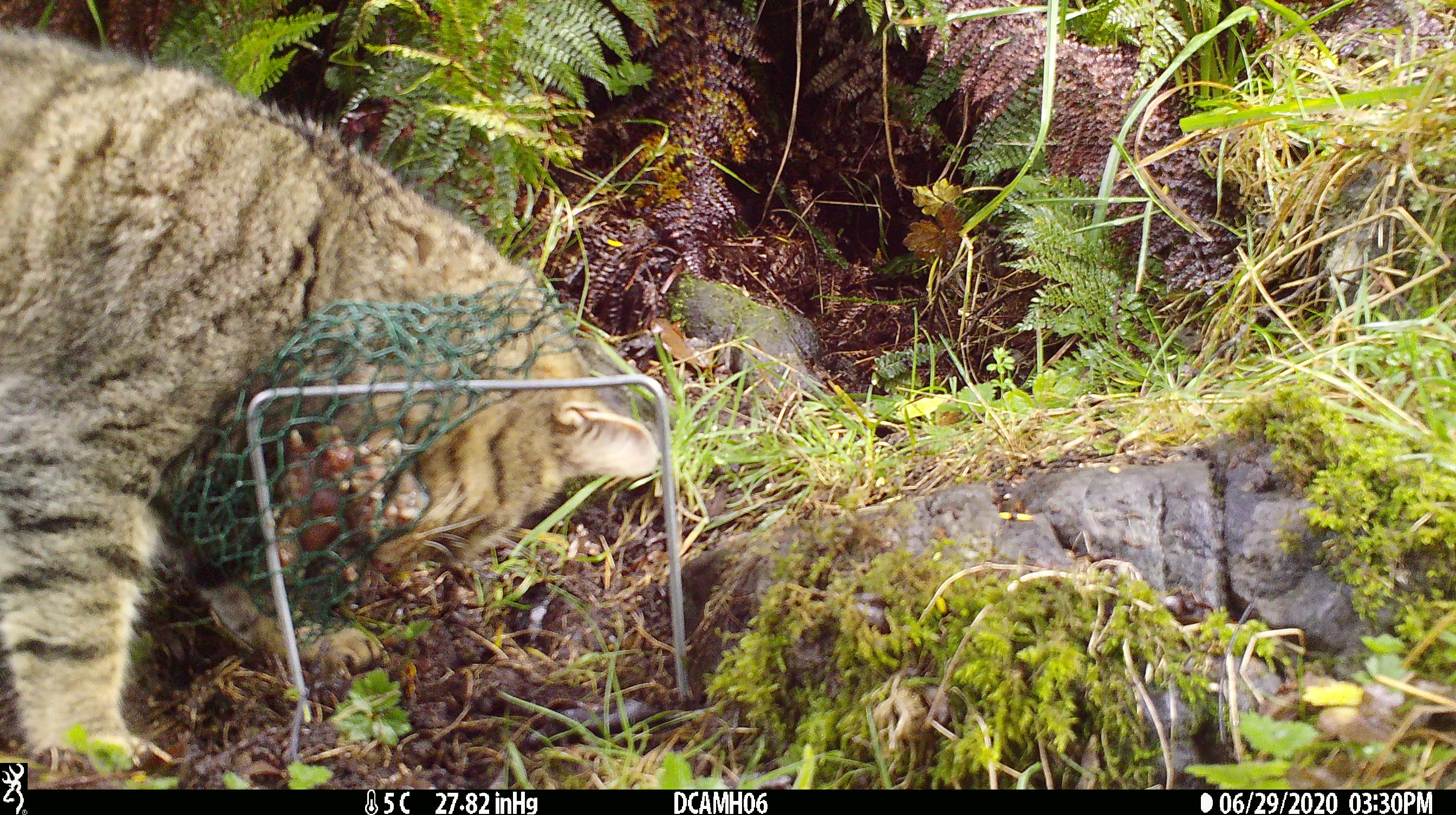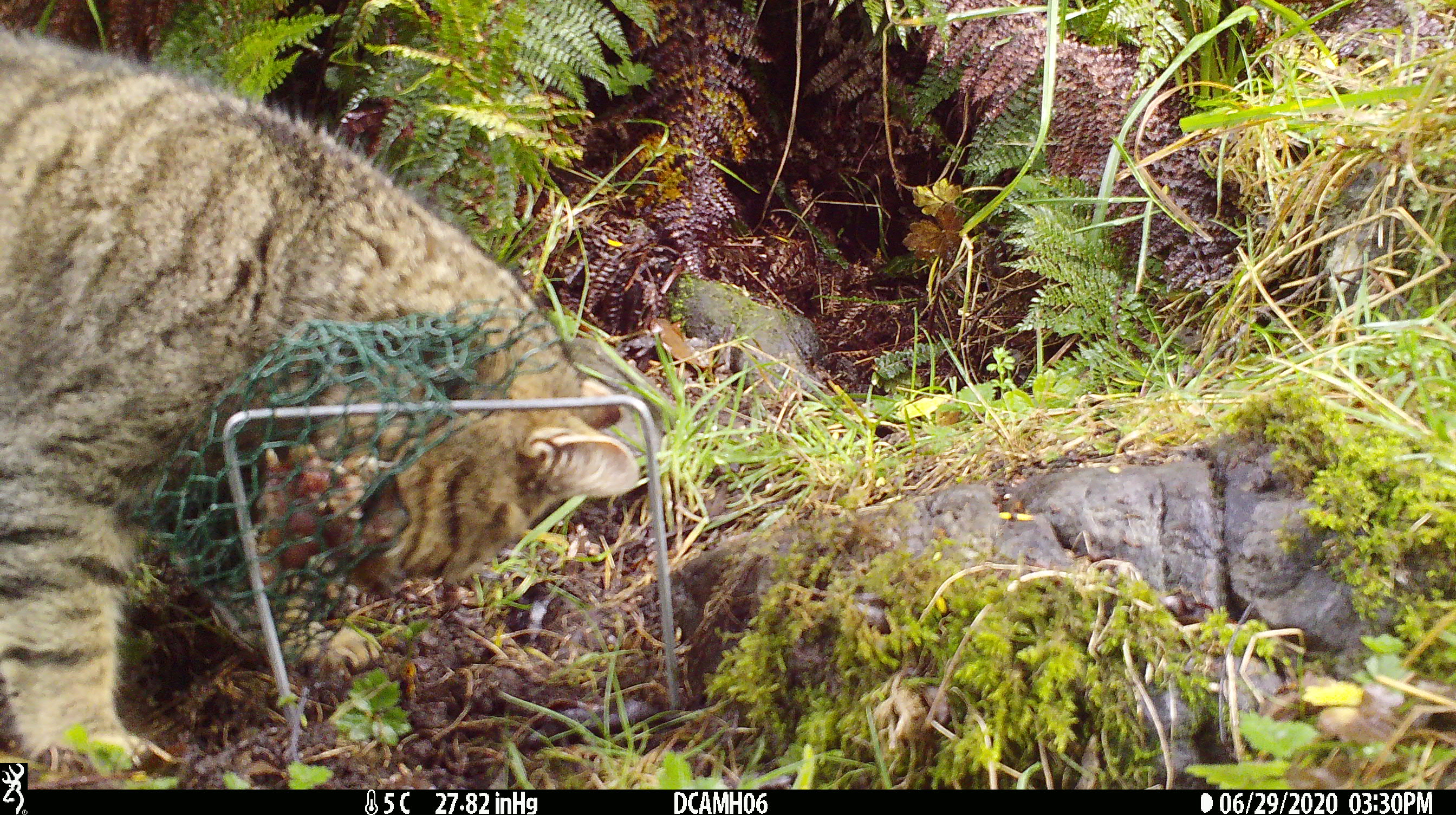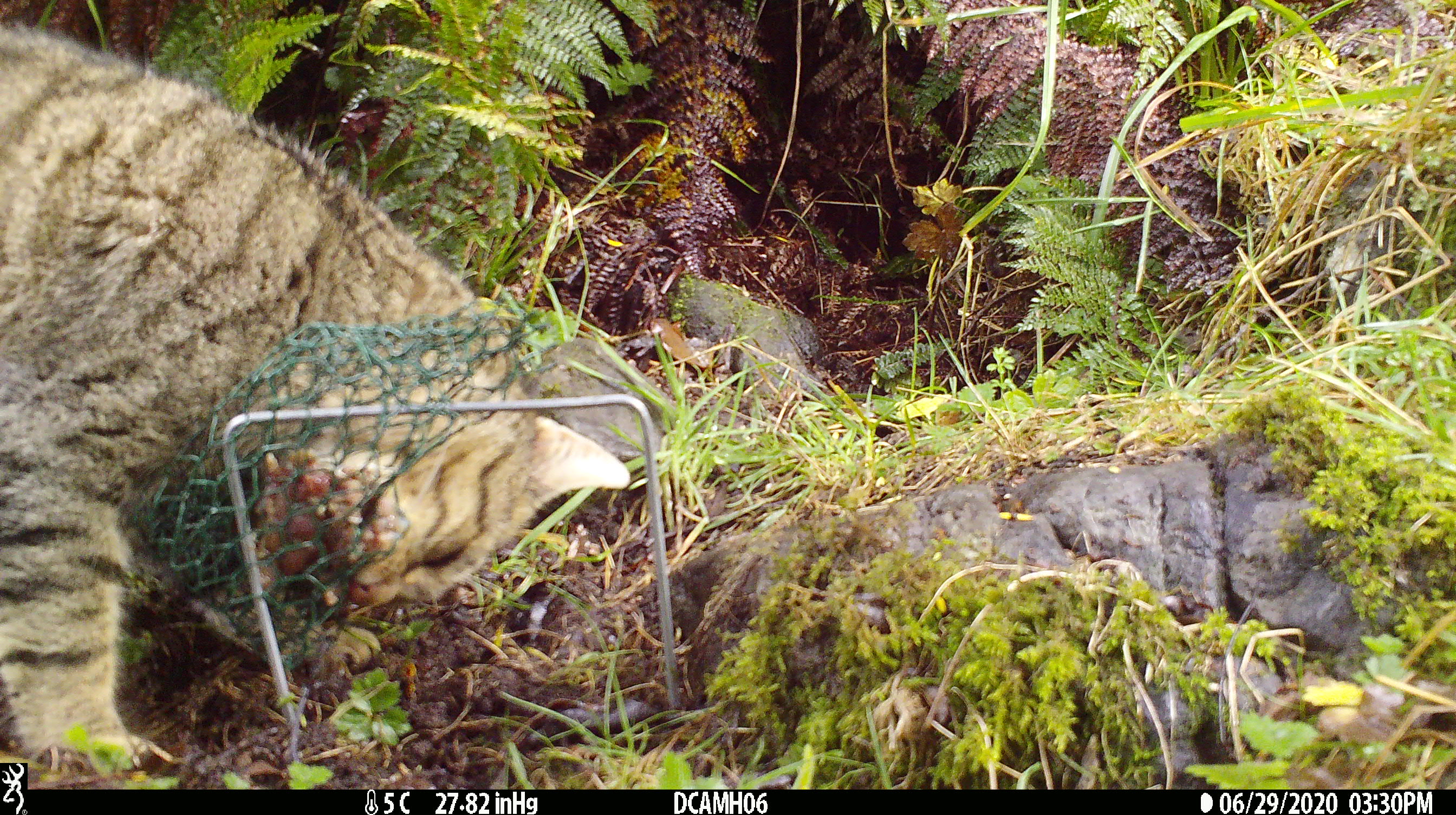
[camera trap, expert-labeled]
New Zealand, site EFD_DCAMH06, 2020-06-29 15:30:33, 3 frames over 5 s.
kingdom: Animalia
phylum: Chordata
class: Mammalia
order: Carnivora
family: Felidae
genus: Felis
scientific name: Felis catus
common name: domestic cat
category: cat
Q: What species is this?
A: Cat (domestic cat) (Felis catus).